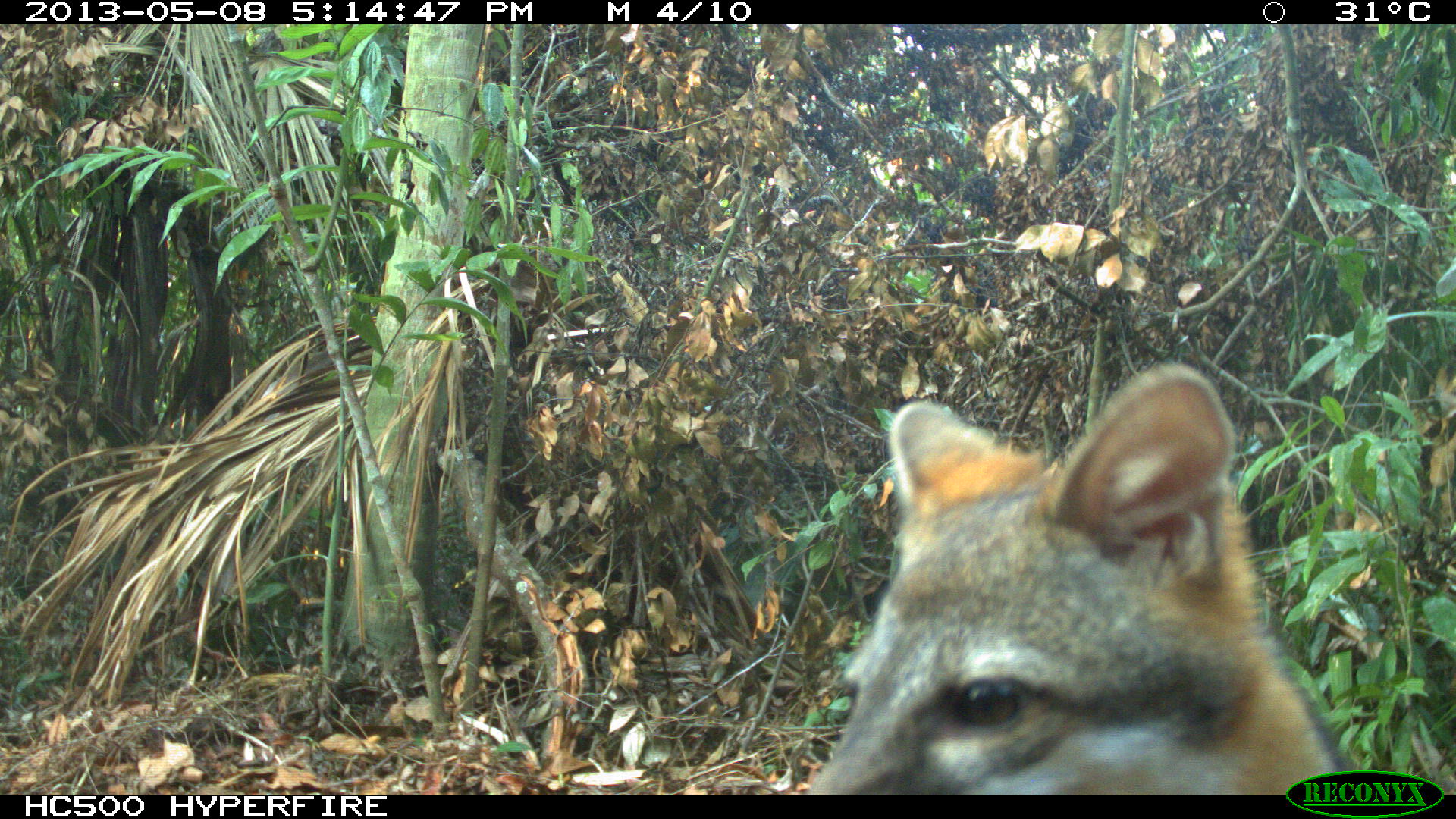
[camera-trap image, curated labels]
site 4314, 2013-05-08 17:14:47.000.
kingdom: Animalia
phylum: Chordata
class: Mammalia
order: Carnivora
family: Canidae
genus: Urocyon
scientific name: Urocyon cinereoargenteus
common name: gray fox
Urocyon cinereoargenteus (gray fox), count 1.